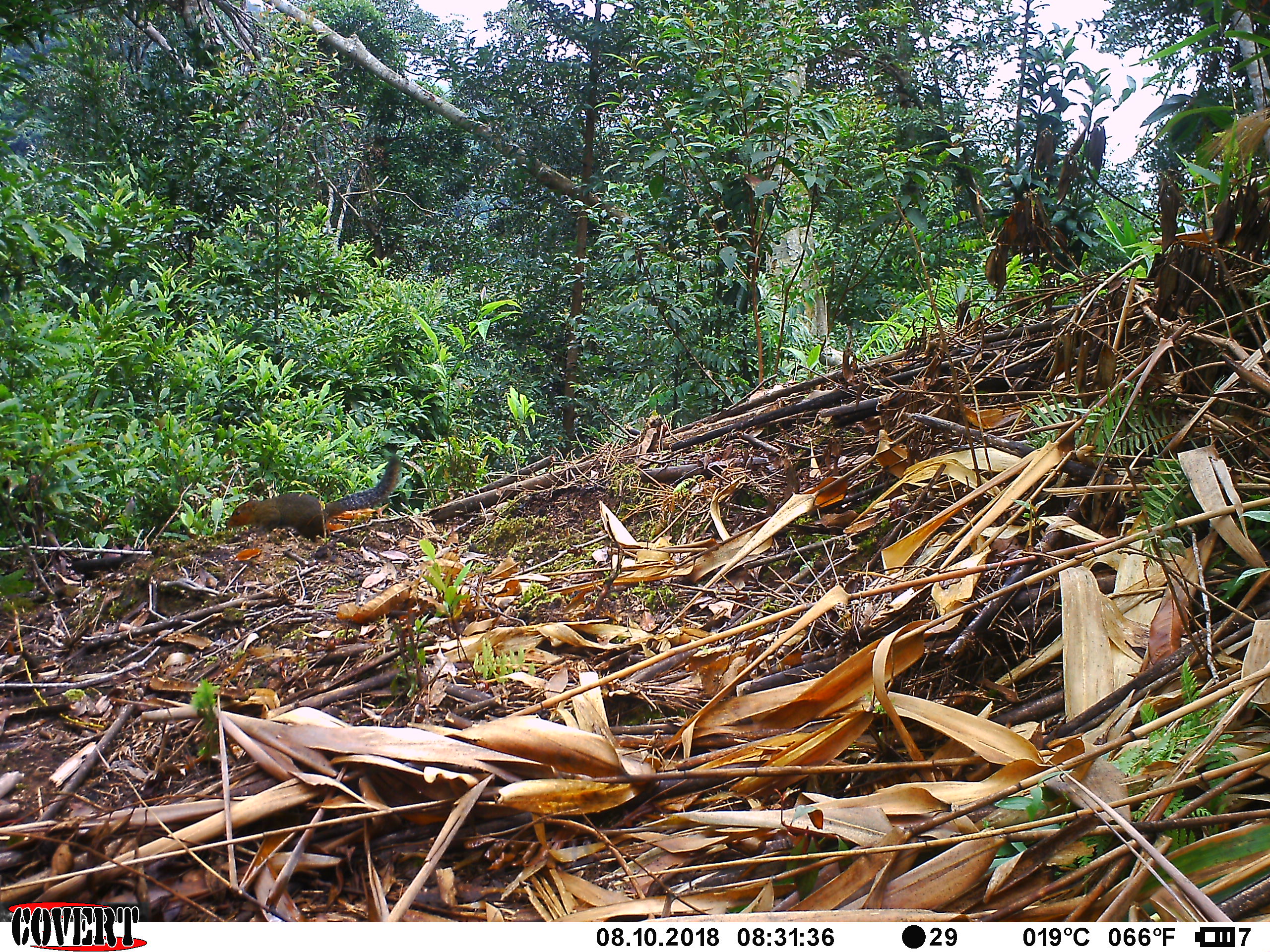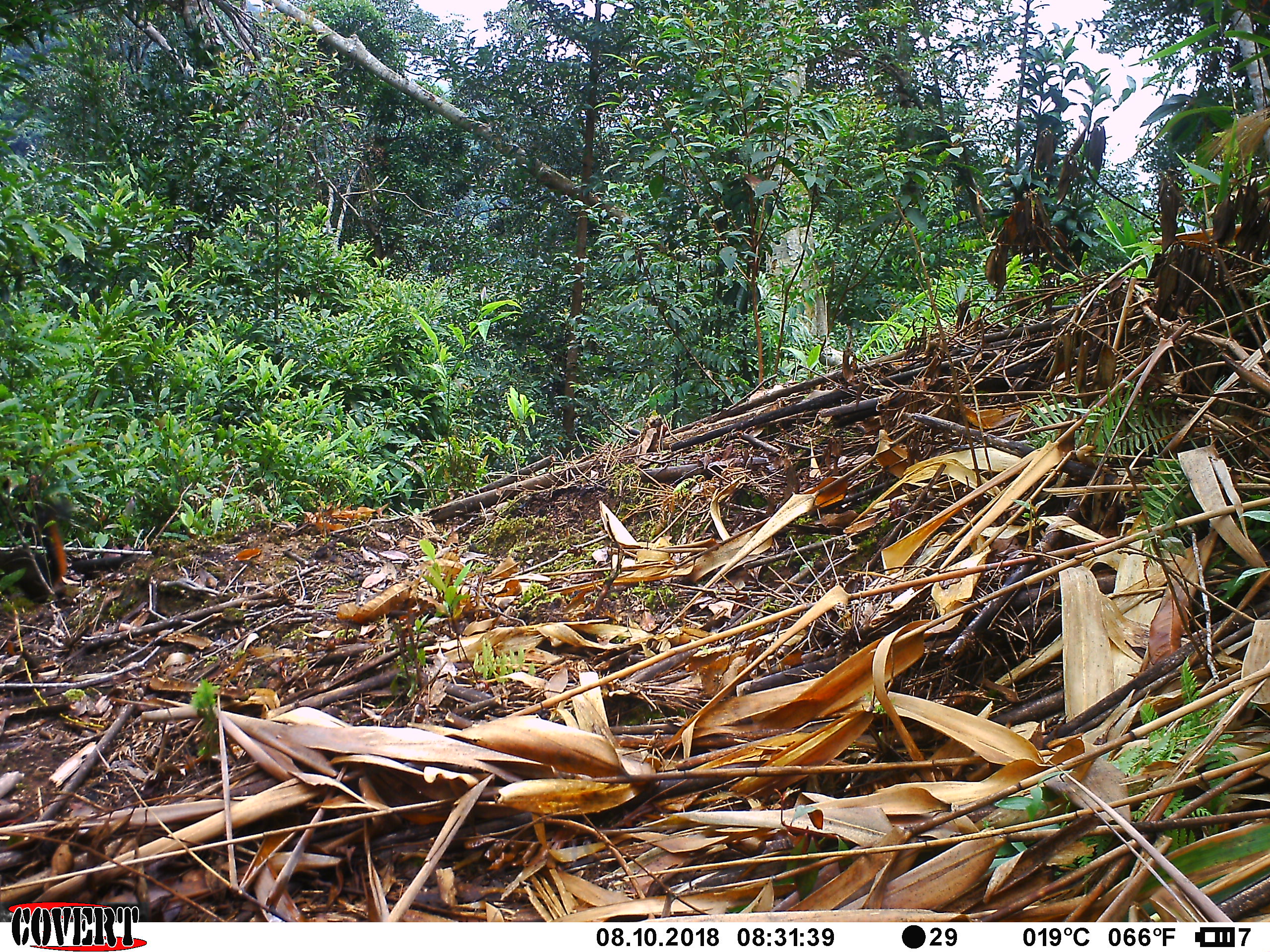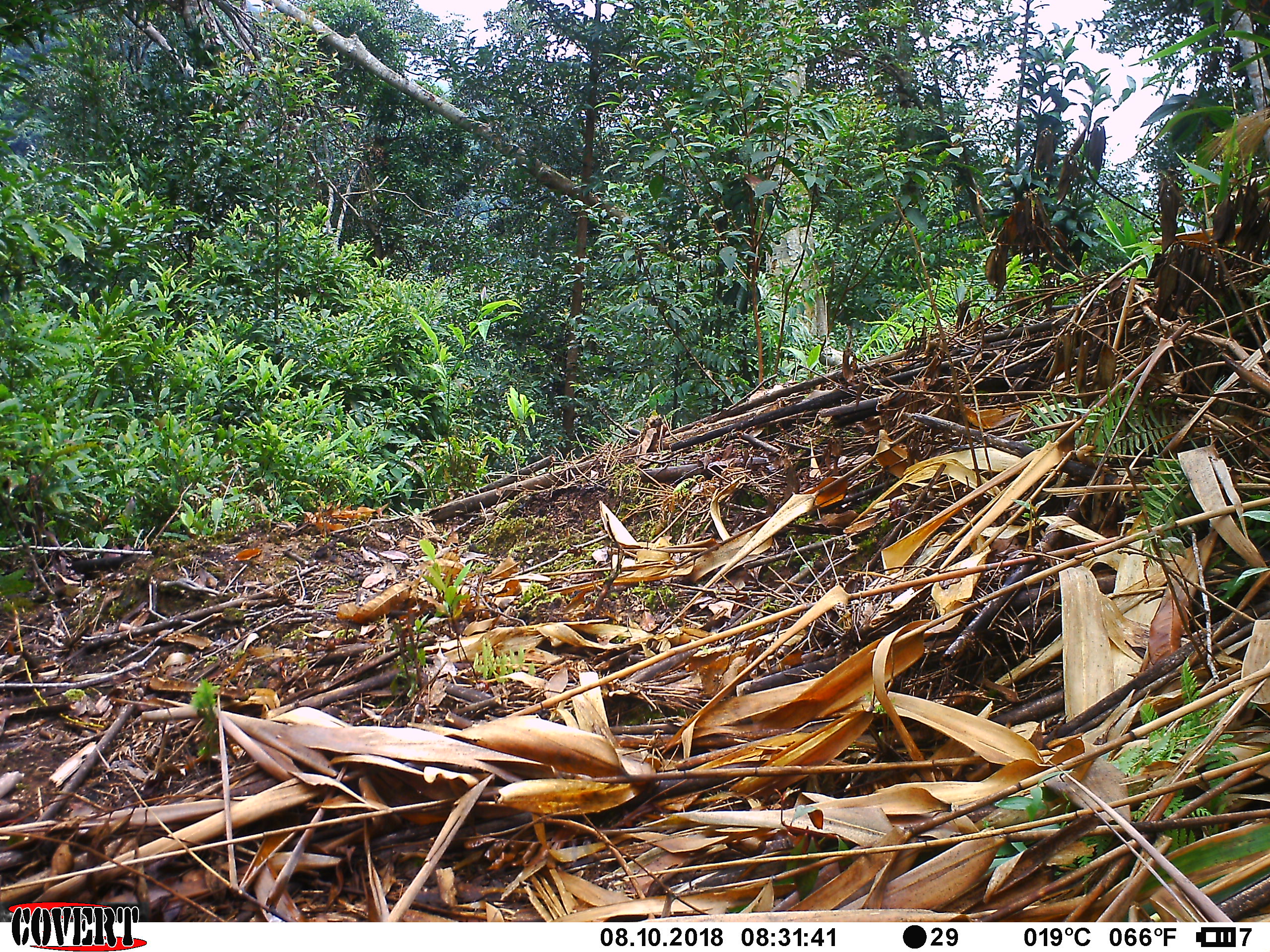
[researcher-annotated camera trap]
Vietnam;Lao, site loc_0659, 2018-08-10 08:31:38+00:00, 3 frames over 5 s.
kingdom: Animalia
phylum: Chordata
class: Mammalia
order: Rodentia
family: Sciuridae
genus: Dremomys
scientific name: Dremomys rufigenis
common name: red-cheeked squirrel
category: red cheeked squirrel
Red cheeked squirrel (red-cheeked squirrel) (Dremomys rufigenis). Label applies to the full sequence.